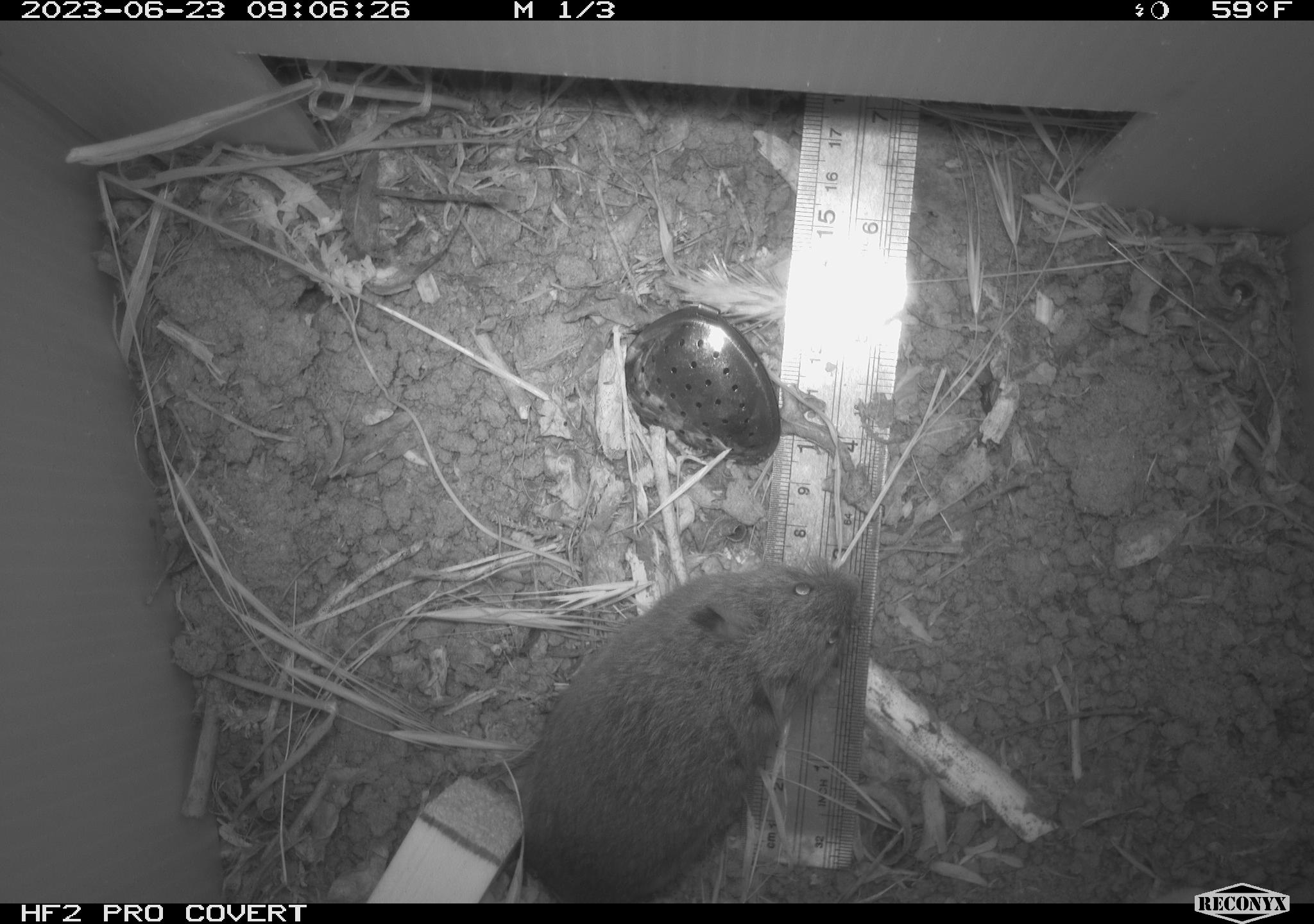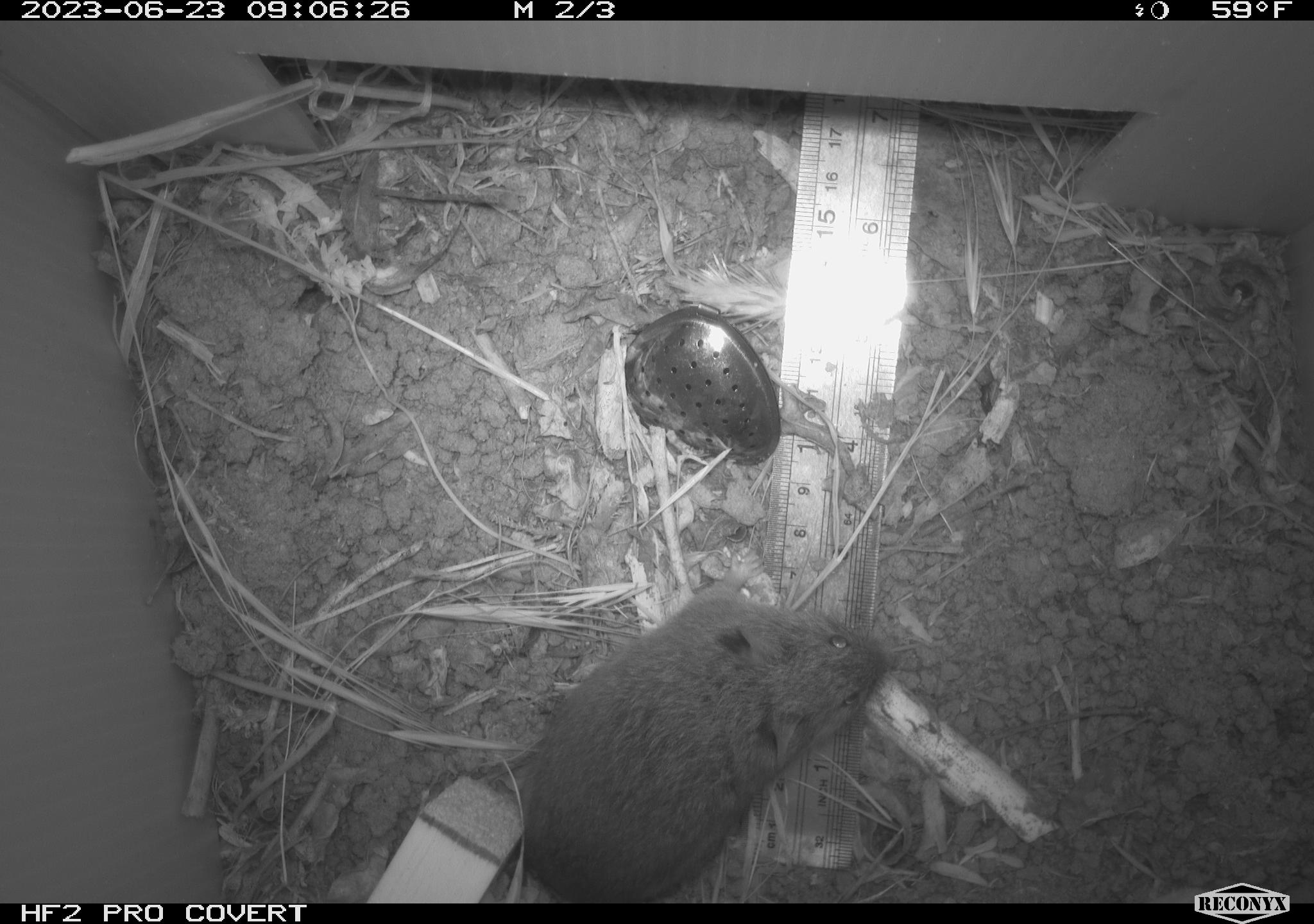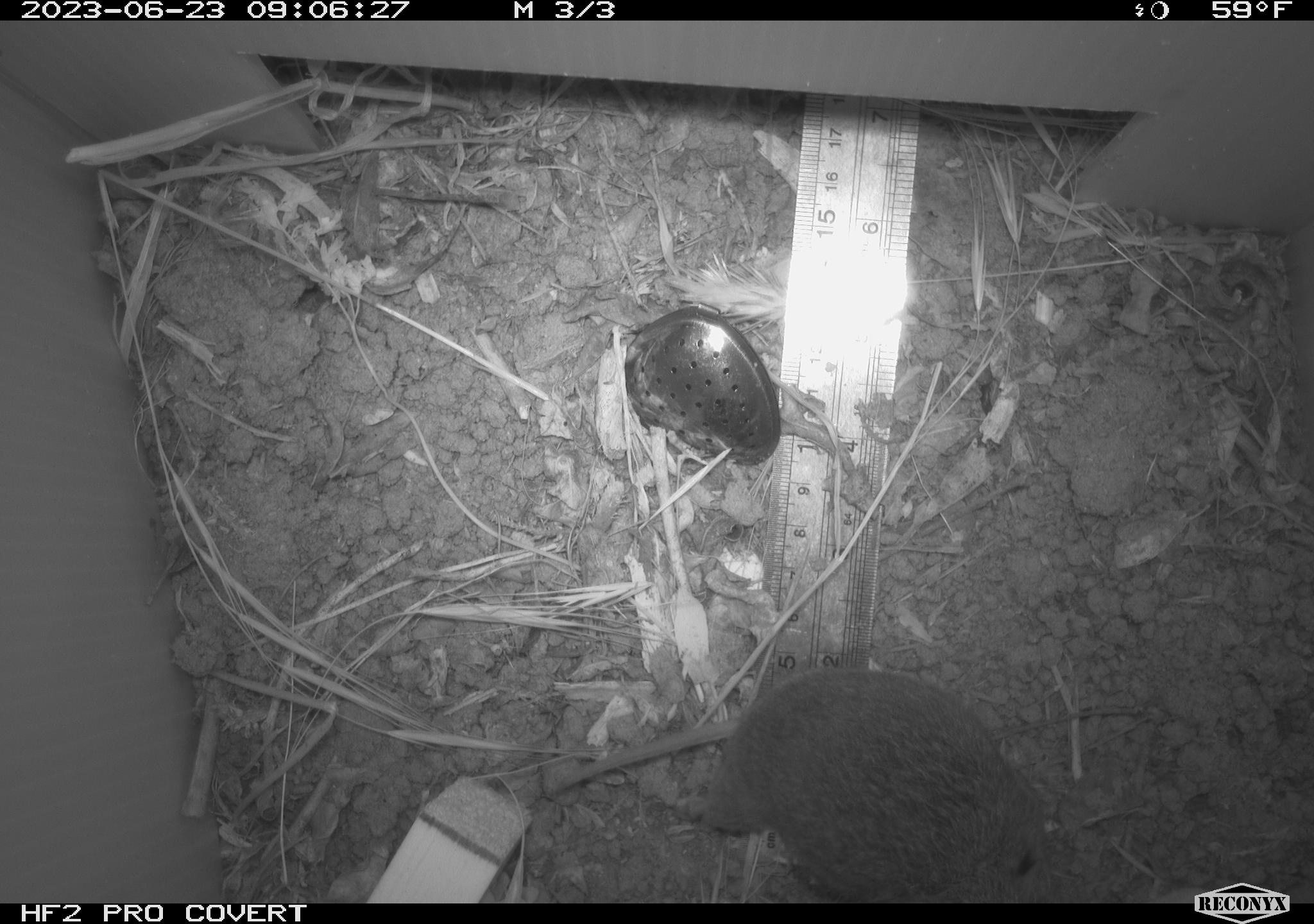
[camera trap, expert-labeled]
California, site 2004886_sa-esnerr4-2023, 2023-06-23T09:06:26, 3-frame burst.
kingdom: Animalia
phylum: Chordata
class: Mammalia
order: Rodentia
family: Cricetidae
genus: Microtus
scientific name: Microtus californicus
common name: california vole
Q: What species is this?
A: California vole (Microtus californicus).